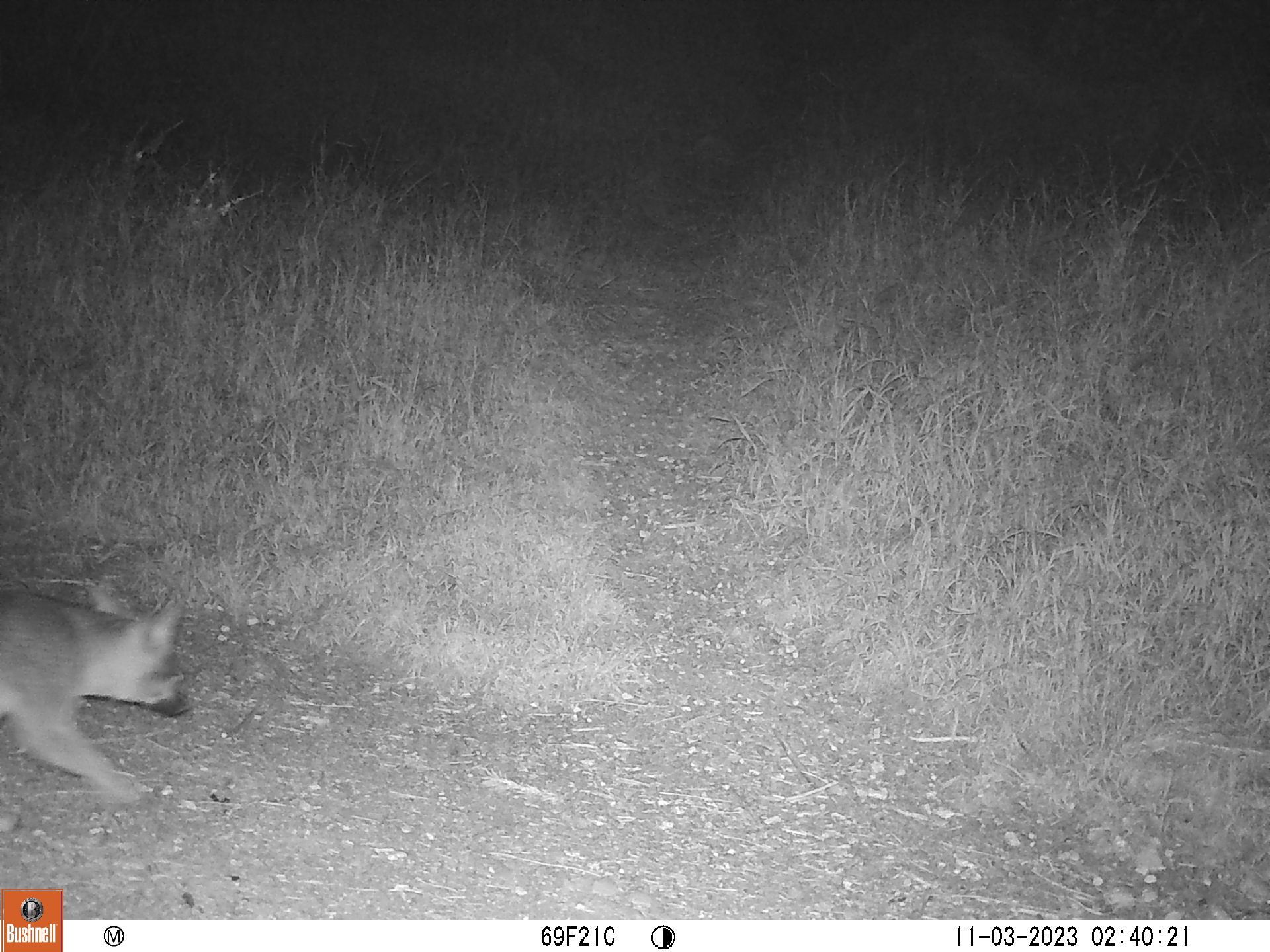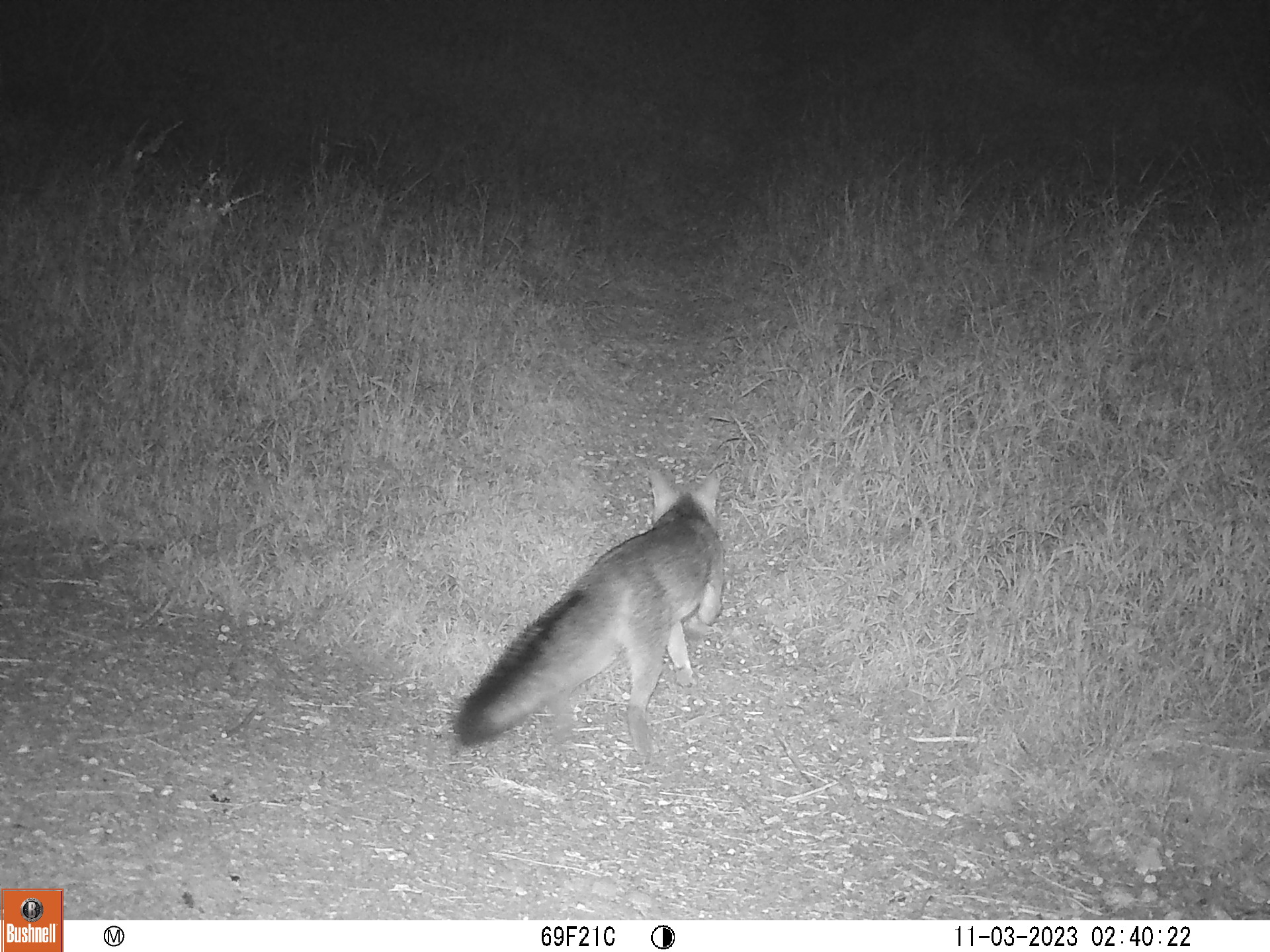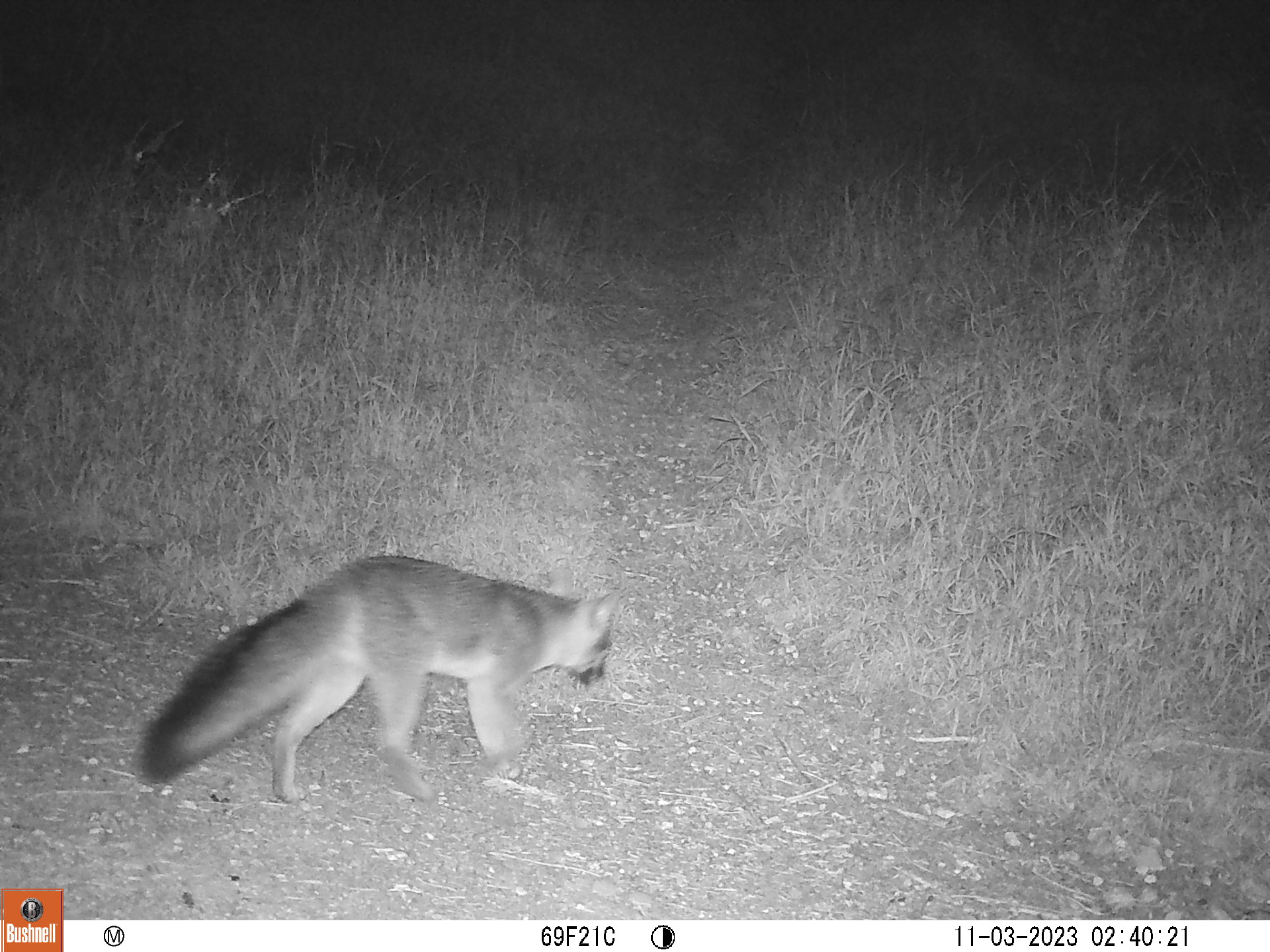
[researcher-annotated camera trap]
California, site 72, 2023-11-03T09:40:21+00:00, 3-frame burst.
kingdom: Animalia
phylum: Chordata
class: Mammalia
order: Carnivora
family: Canidae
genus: Urocyon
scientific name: Urocyon cinereoargenteus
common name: gray fox